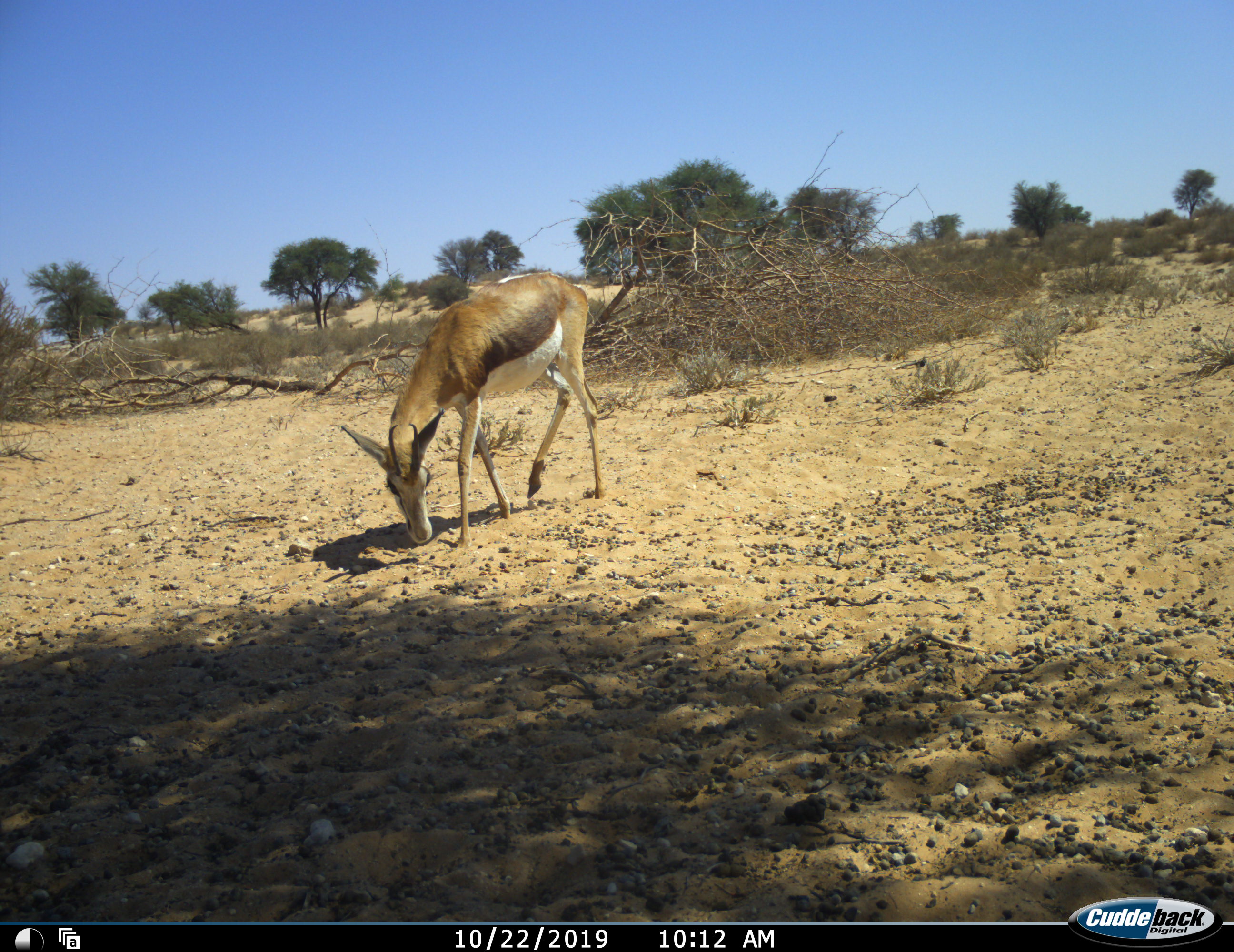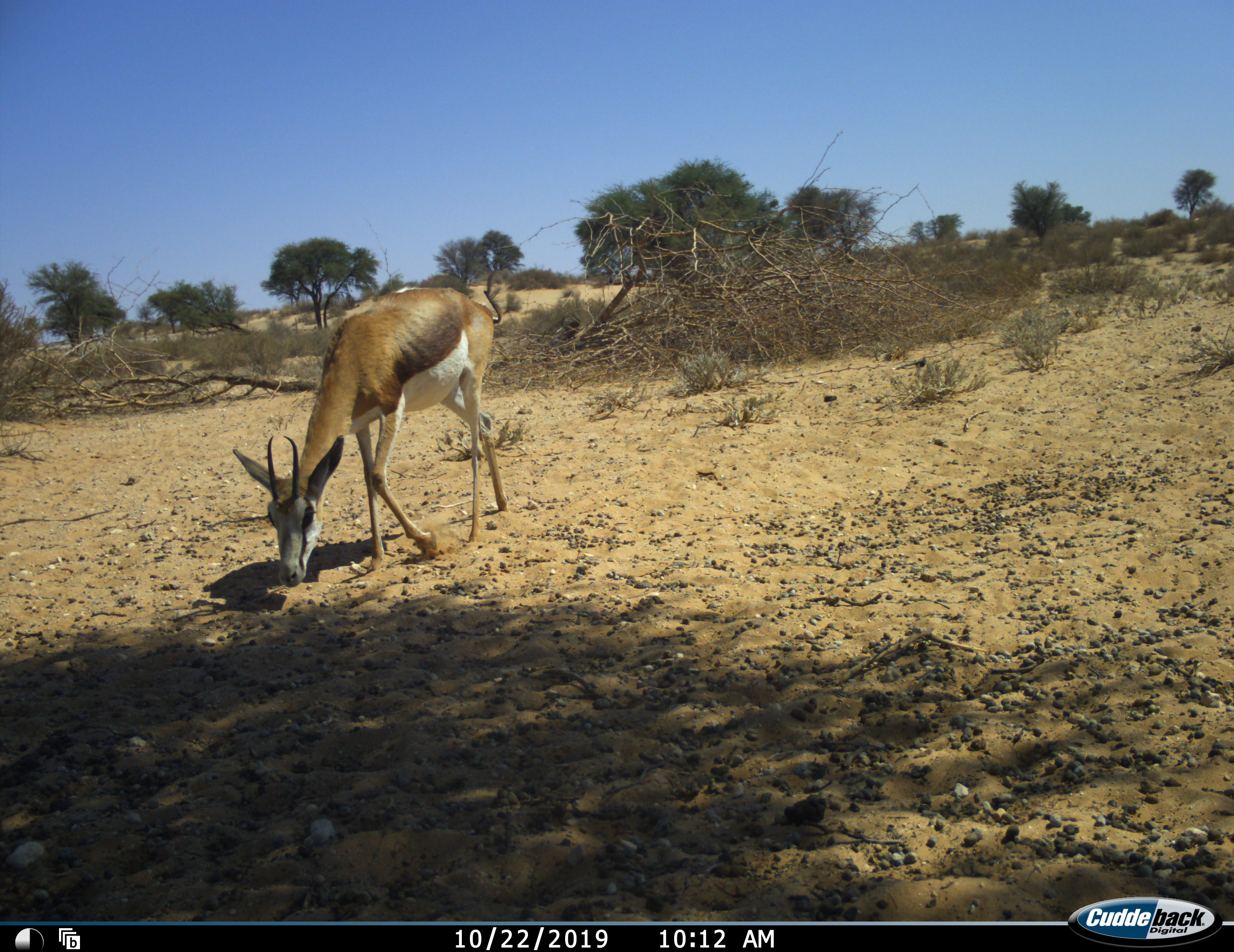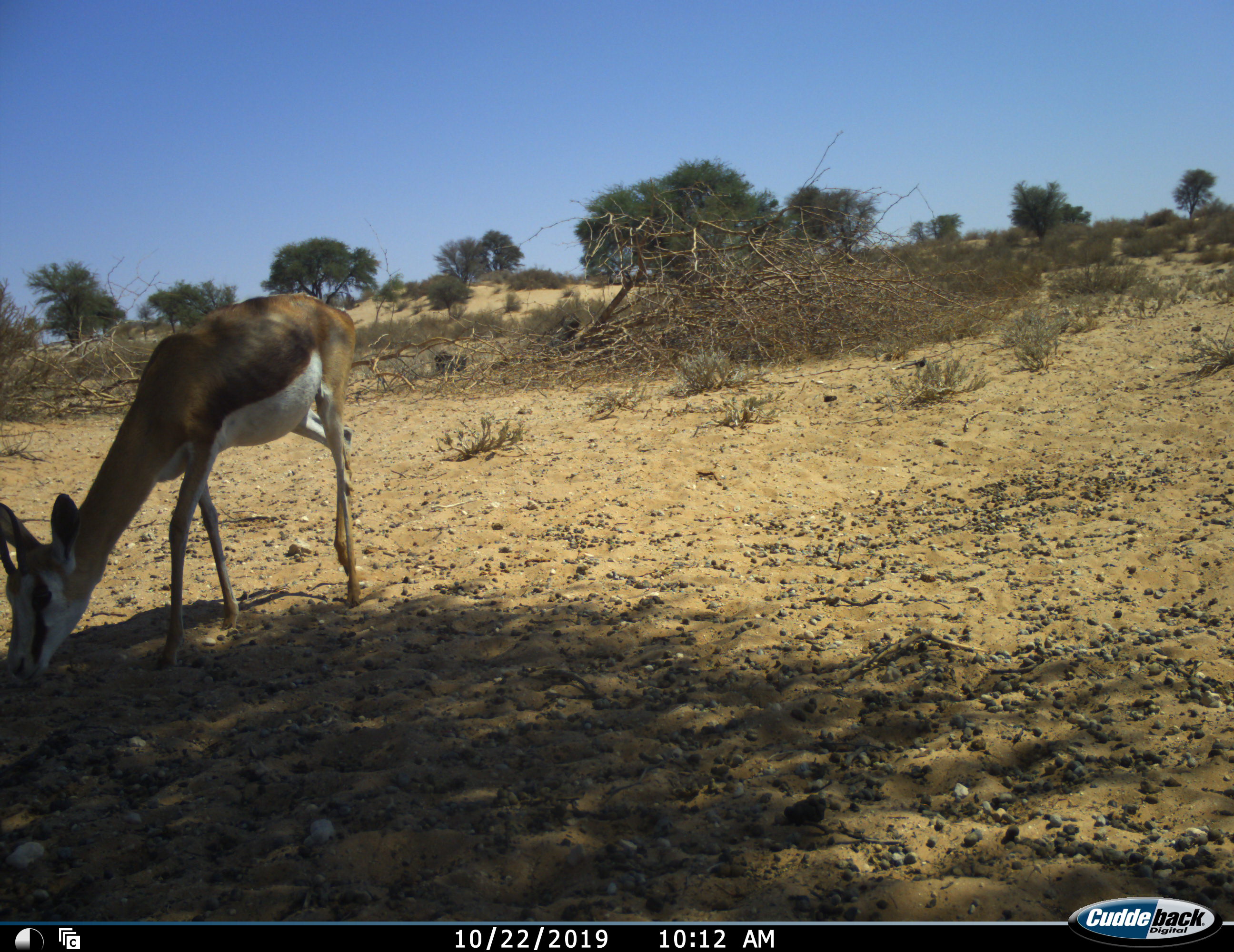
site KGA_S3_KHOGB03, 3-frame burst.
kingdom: Animalia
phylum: Chordata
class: Mammalia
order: Artiodactyla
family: Bovidae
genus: Antidorcas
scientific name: Antidorcas marsupialis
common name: springbok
Springbok (Antidorcas marsupialis), count 1. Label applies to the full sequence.